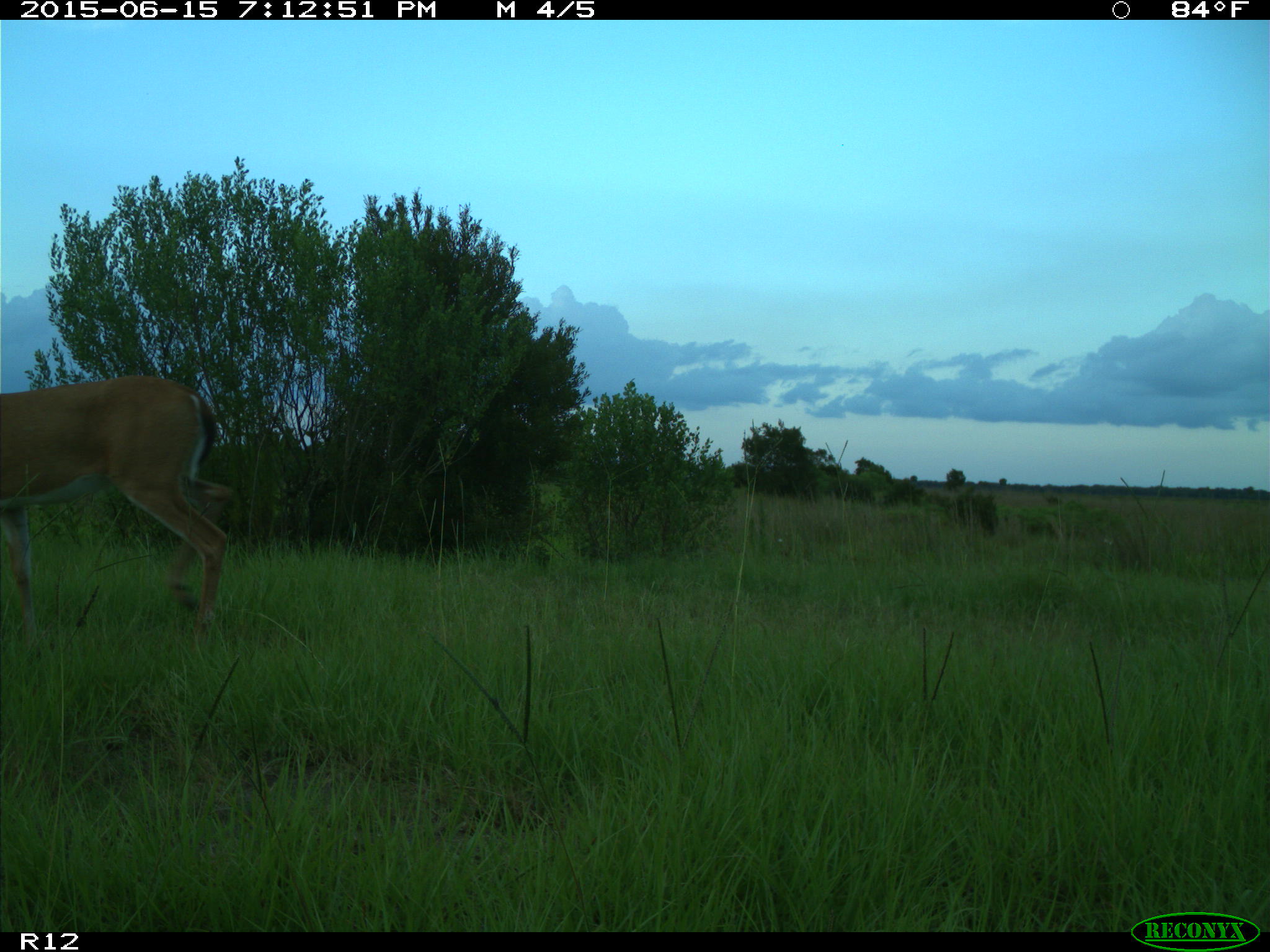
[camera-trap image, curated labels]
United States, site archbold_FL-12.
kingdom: Animalia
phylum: Chordata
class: Mammalia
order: Artiodactyla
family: Cervidae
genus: Odocoileus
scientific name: Odocoileus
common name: deer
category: unidentified deer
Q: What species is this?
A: Unidentified deer (deer) (Odocoileus).